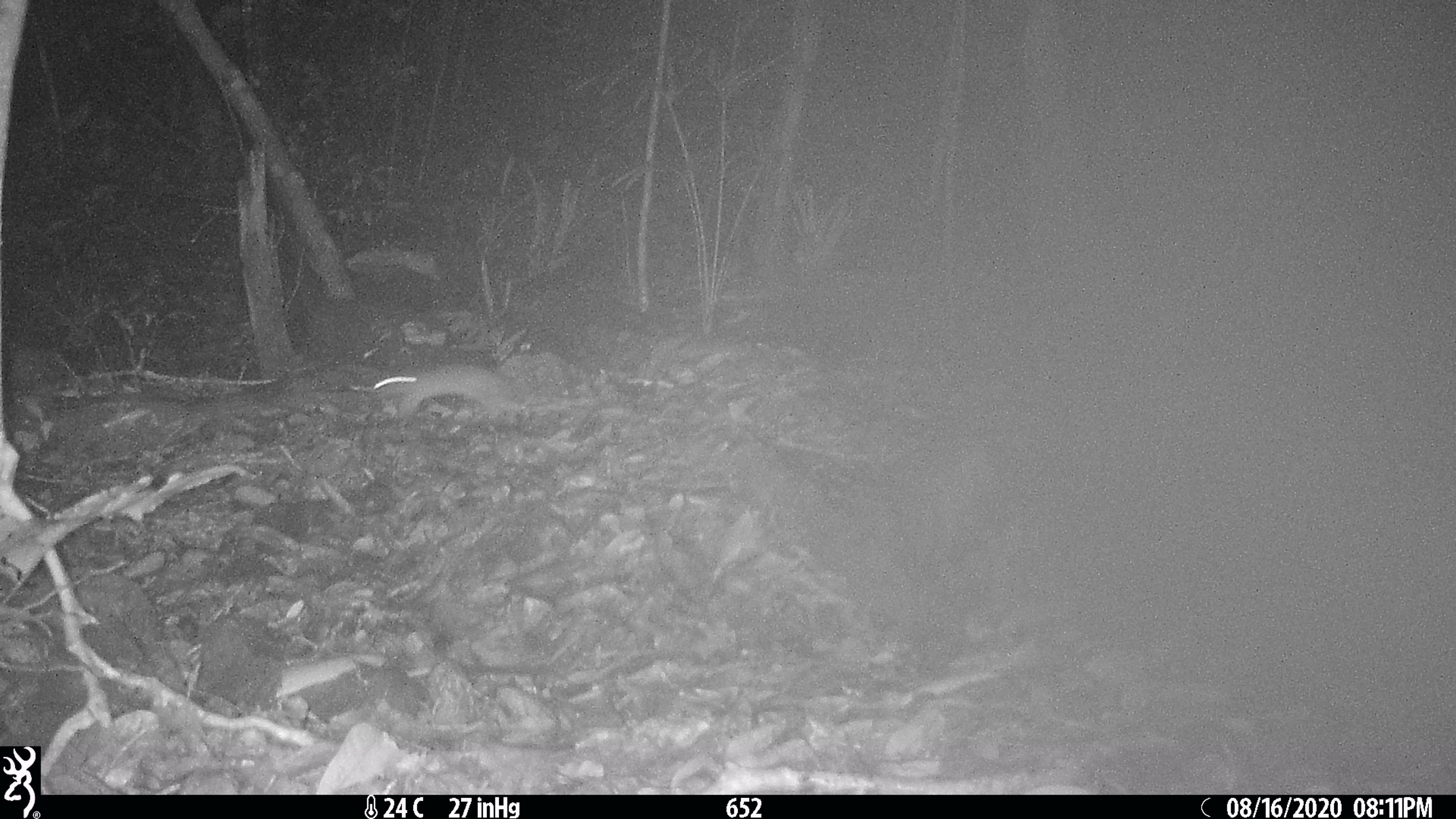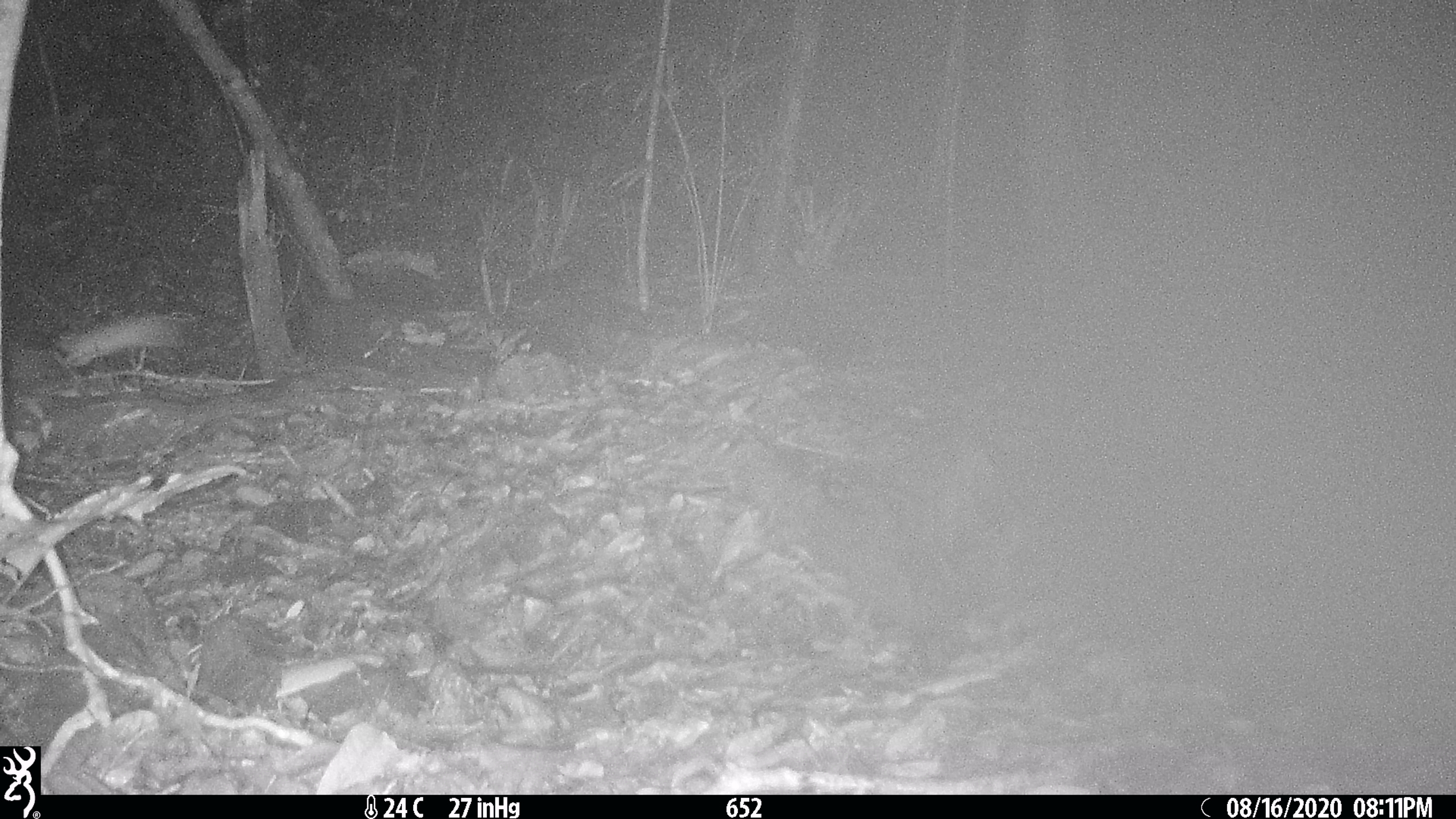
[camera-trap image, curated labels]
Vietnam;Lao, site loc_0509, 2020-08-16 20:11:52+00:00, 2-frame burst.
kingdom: Animalia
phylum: Chordata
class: Mammalia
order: Rodentia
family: Muridae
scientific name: Muridae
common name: old-world mice and rats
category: unidentified murid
Unidentified murid (old-world mice and rats) (Muridae). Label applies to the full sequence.